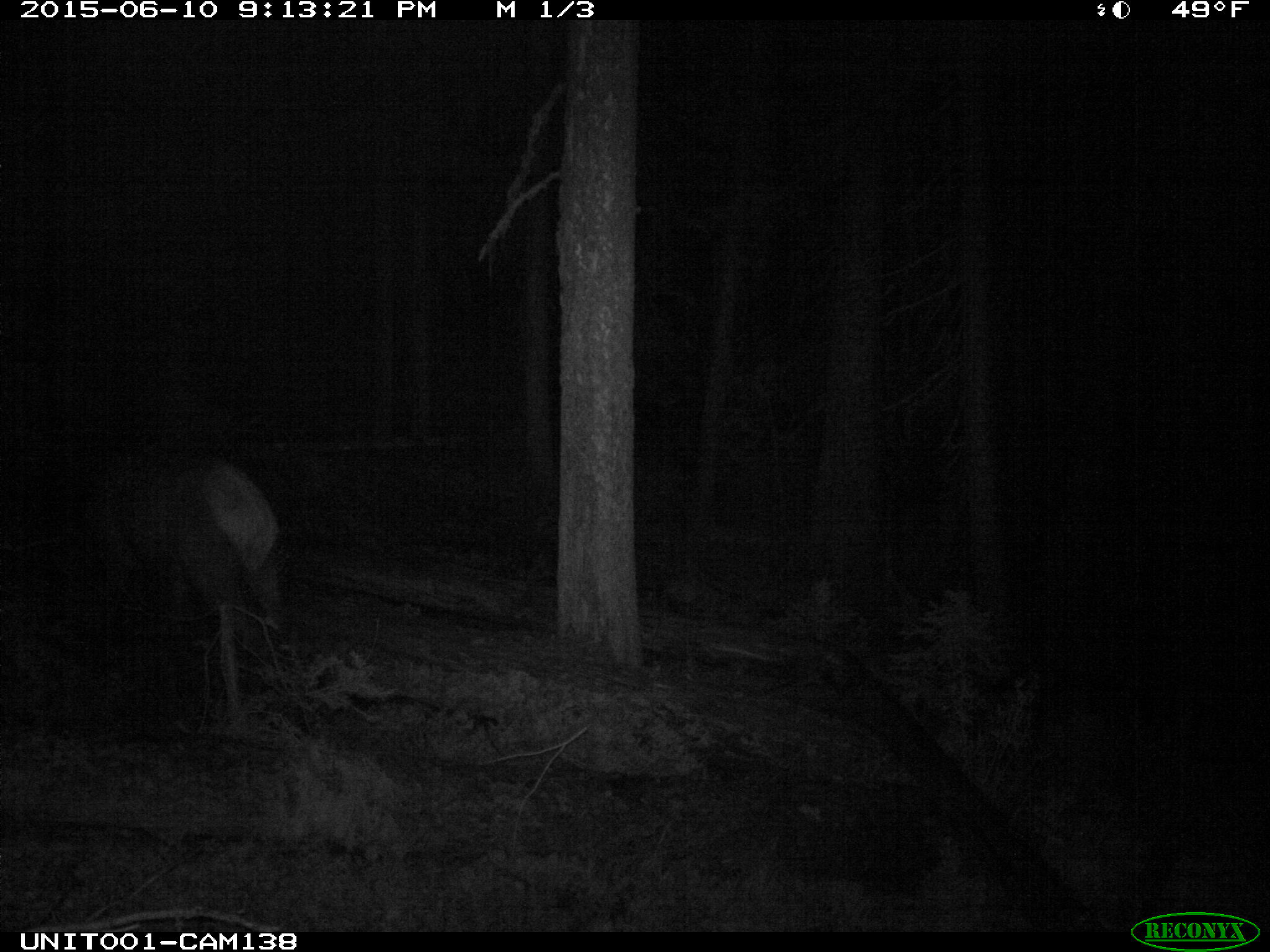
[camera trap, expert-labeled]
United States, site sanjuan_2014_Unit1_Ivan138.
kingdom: Animalia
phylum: Chordata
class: Mammalia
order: Artiodactyla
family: Cervidae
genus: Cervus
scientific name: Cervus elaphus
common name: red deer